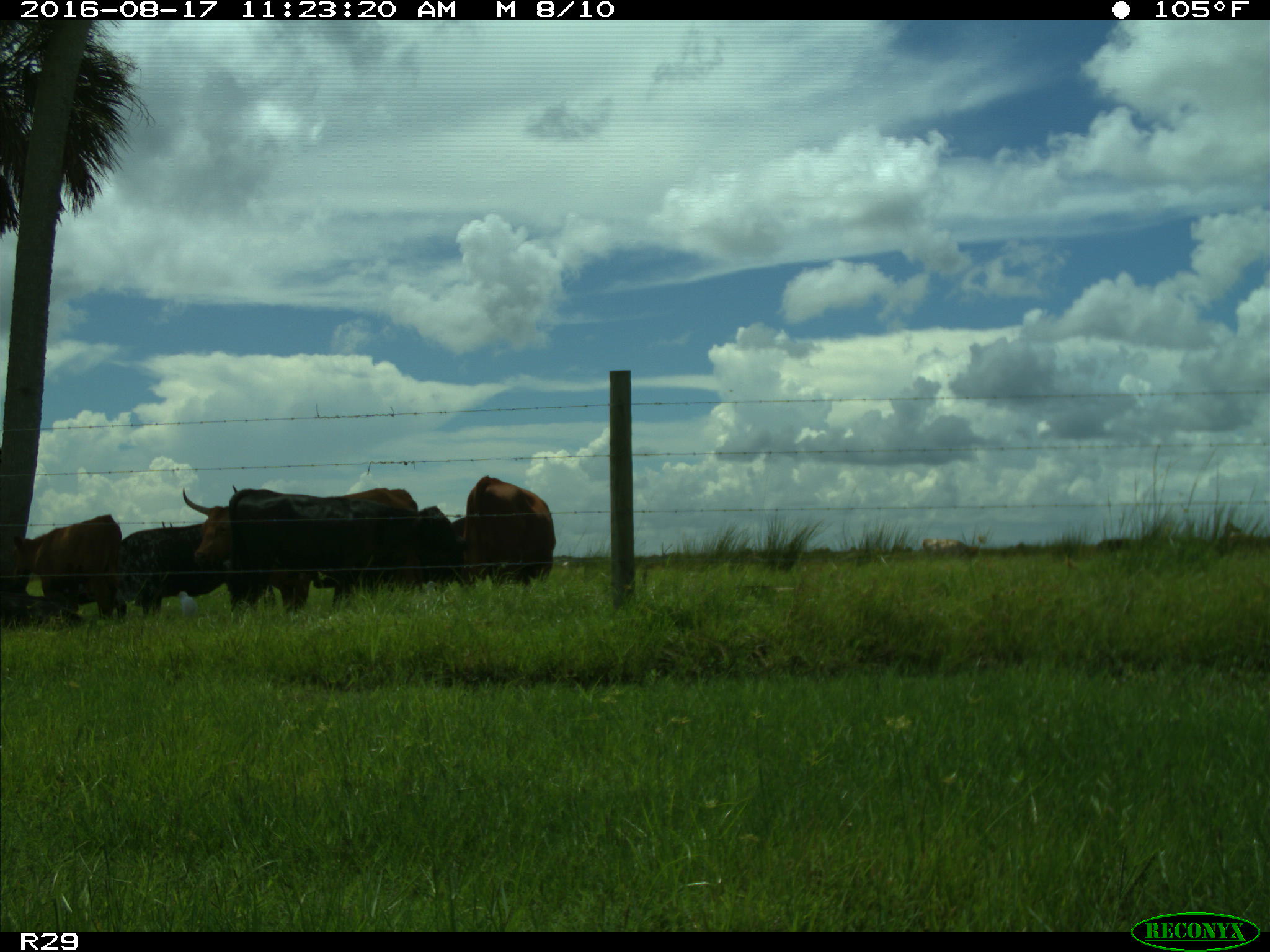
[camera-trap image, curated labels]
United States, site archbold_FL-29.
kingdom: Animalia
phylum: Chordata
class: Mammalia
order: Artiodactyla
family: Bovidae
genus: Bos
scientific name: Bos taurus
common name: domestic cow